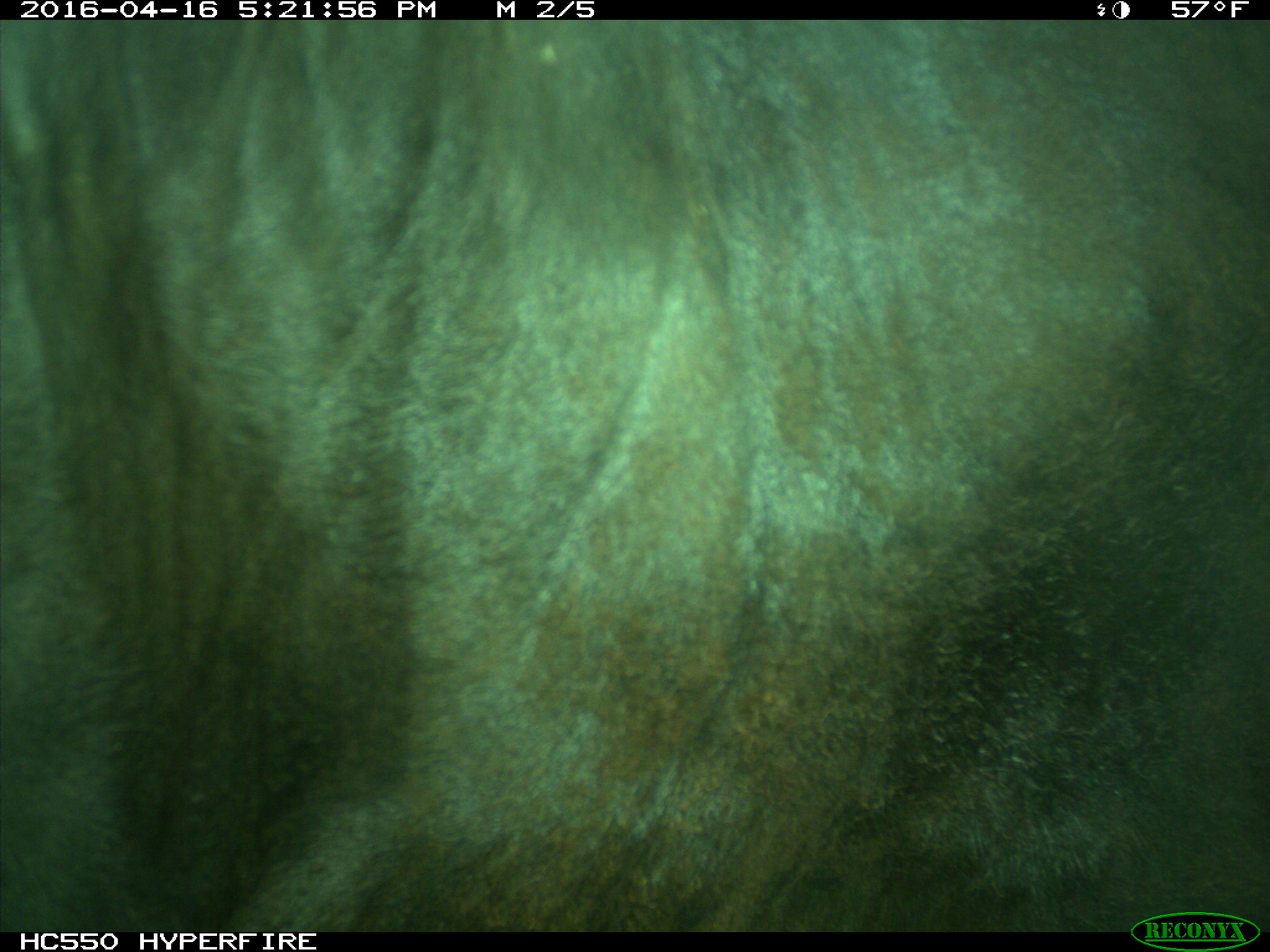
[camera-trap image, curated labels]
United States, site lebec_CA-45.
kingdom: Animalia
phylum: Chordata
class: Mammalia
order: Artiodactyla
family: Bovidae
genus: Bos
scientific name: Bos taurus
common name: domestic cow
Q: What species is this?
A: Bos taurus (domestic cow).